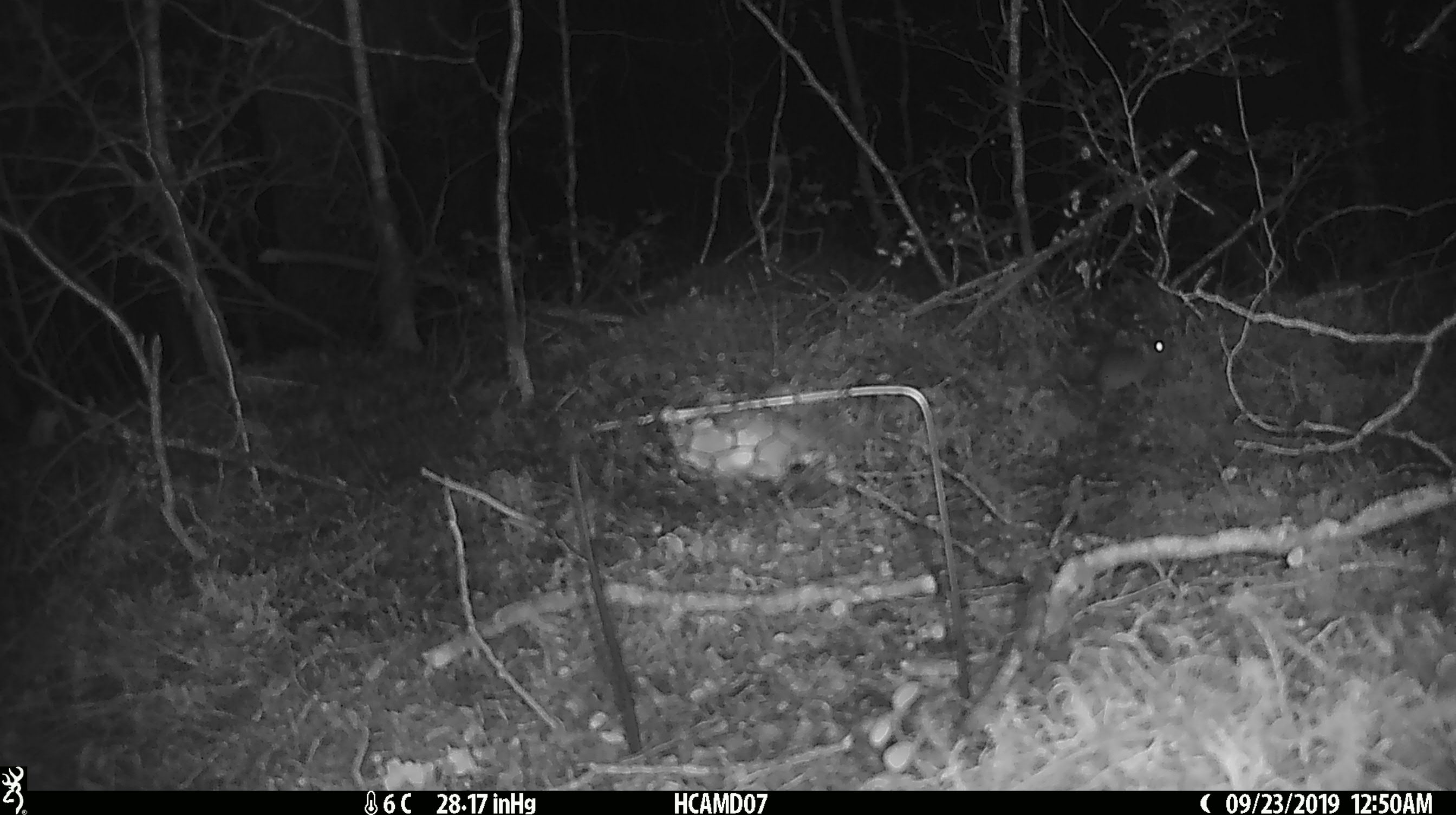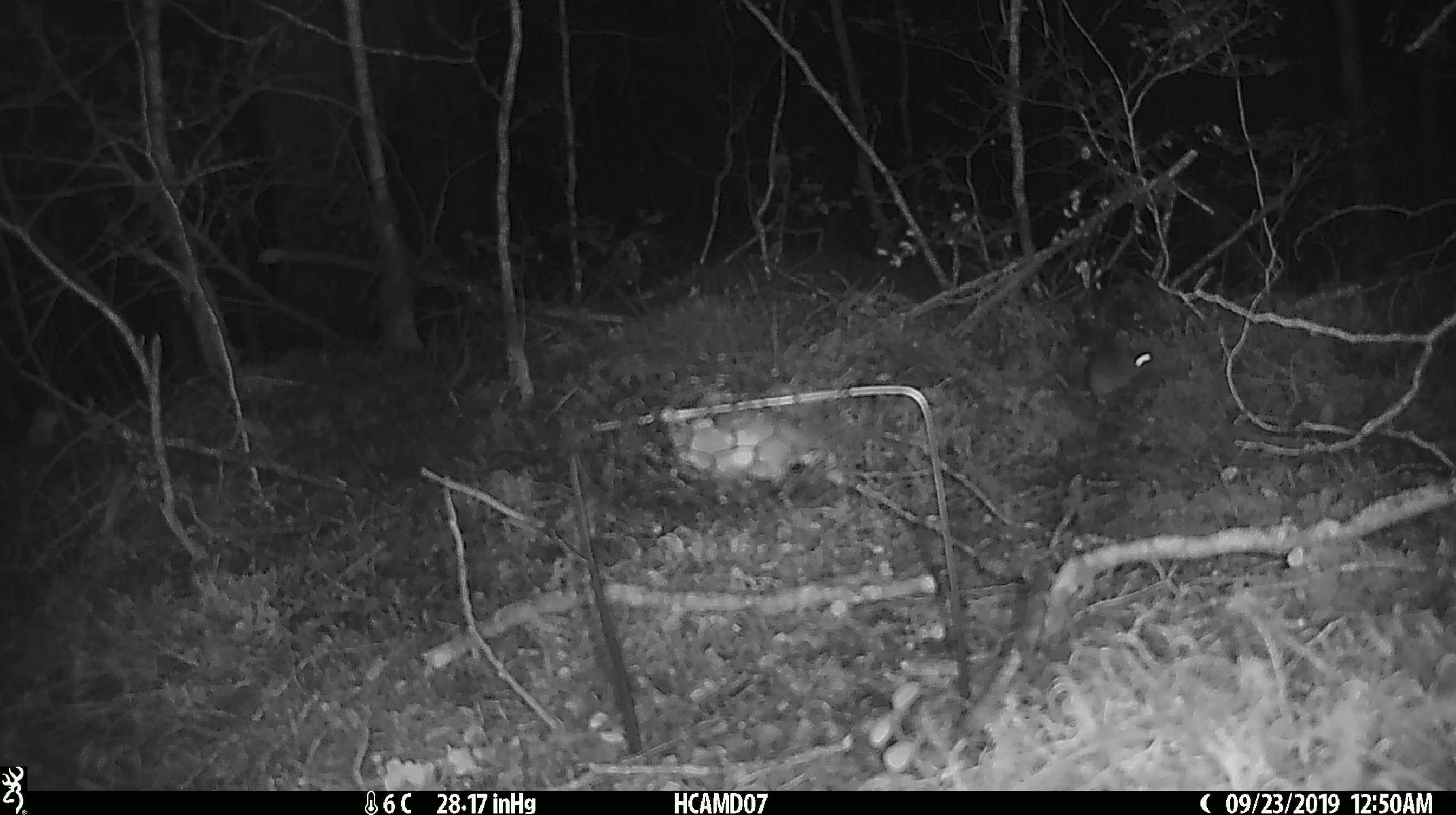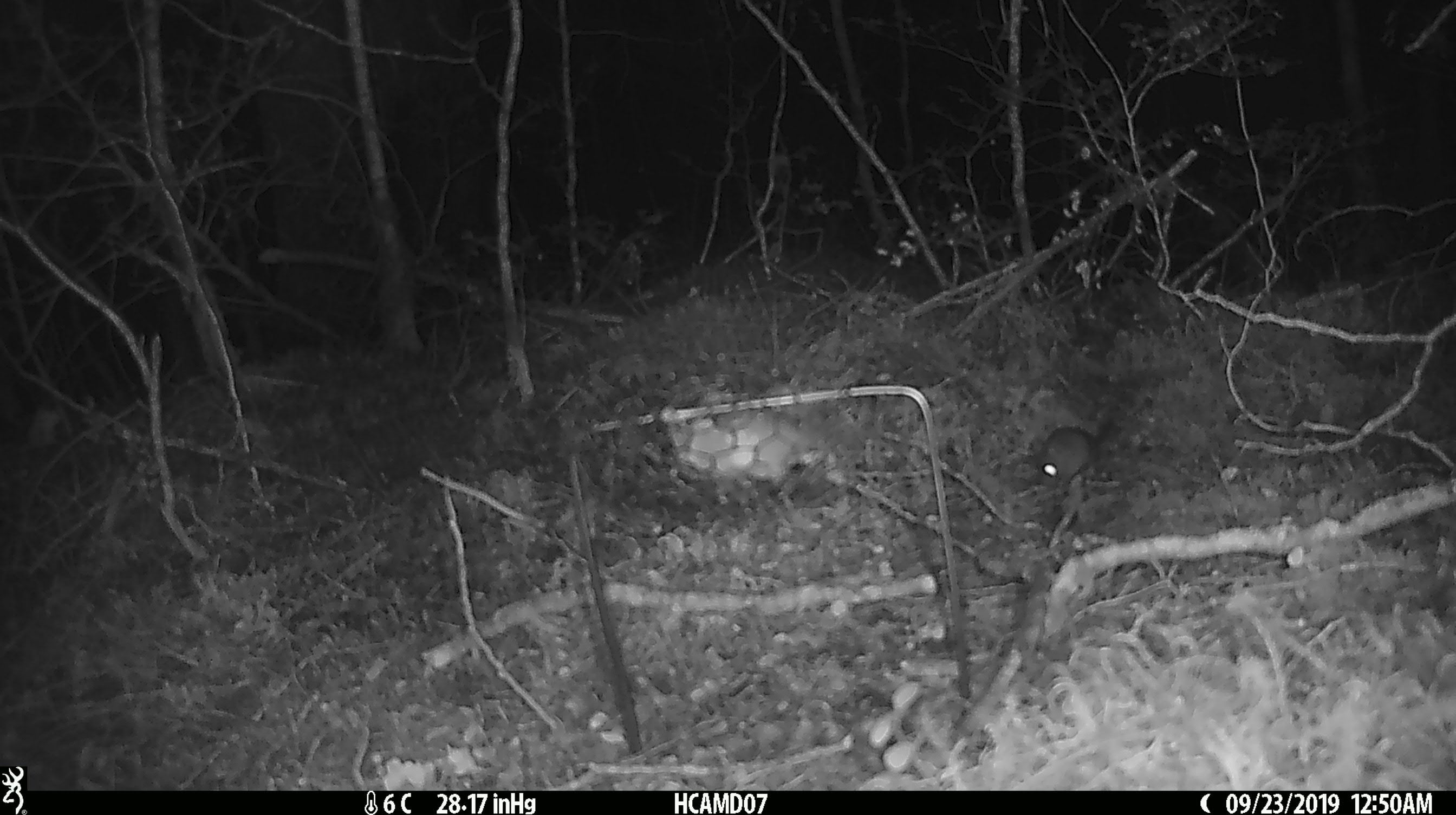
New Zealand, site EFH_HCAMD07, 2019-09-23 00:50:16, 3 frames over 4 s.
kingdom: Animalia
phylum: Chordata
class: Mammalia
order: Rodentia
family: Muridae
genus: Mus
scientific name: Mus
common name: mouse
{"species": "mouse (Mus)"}